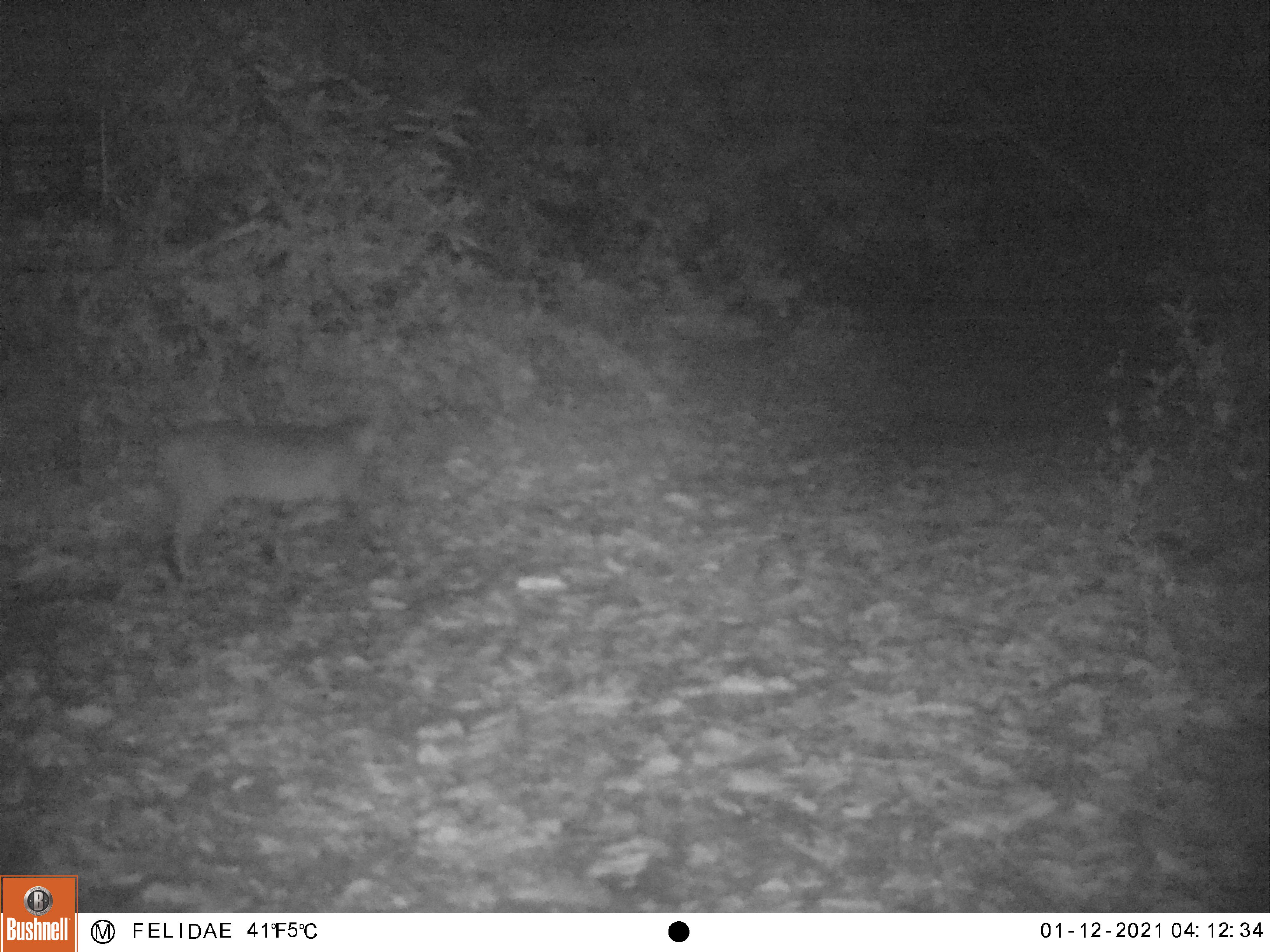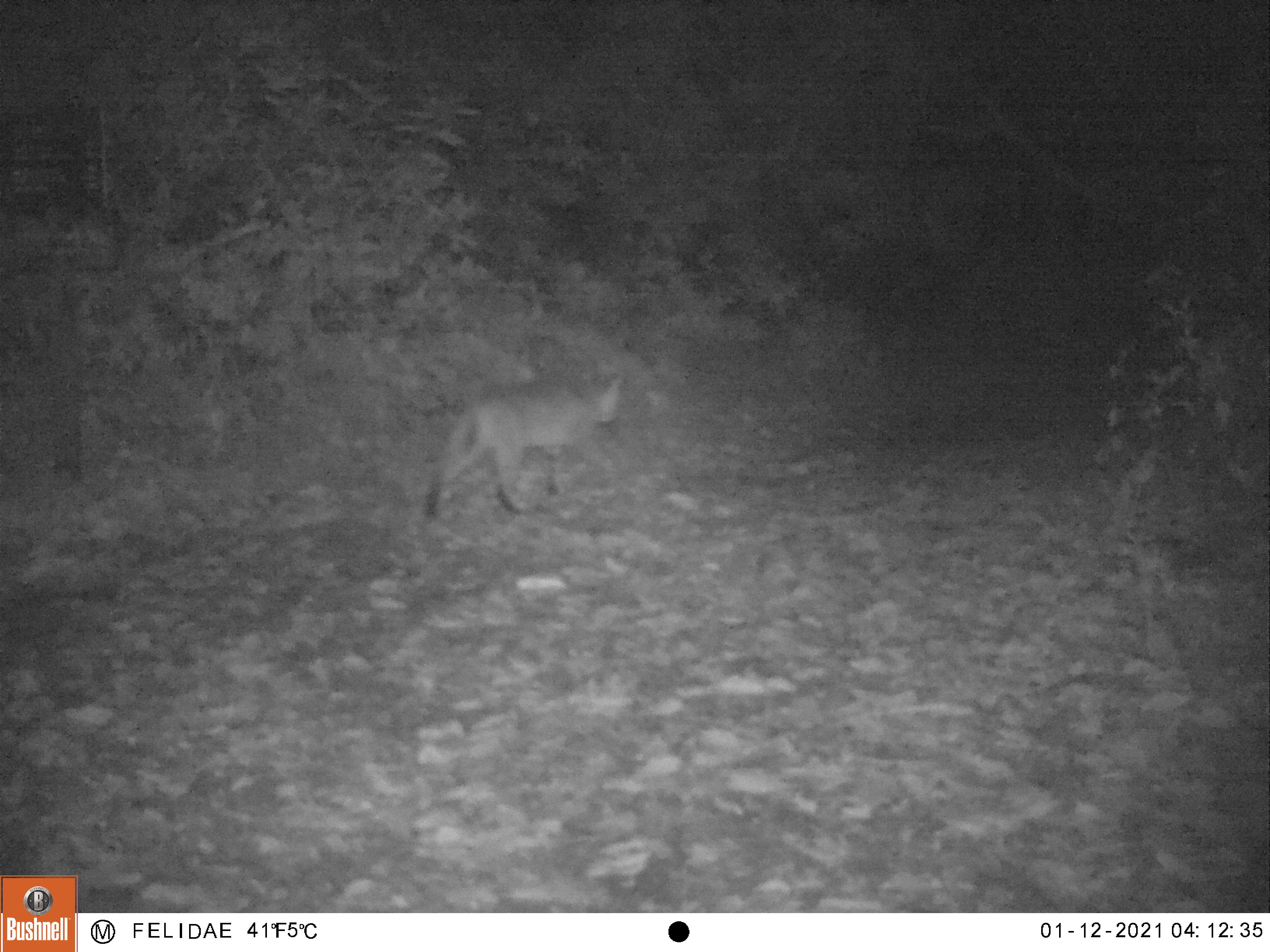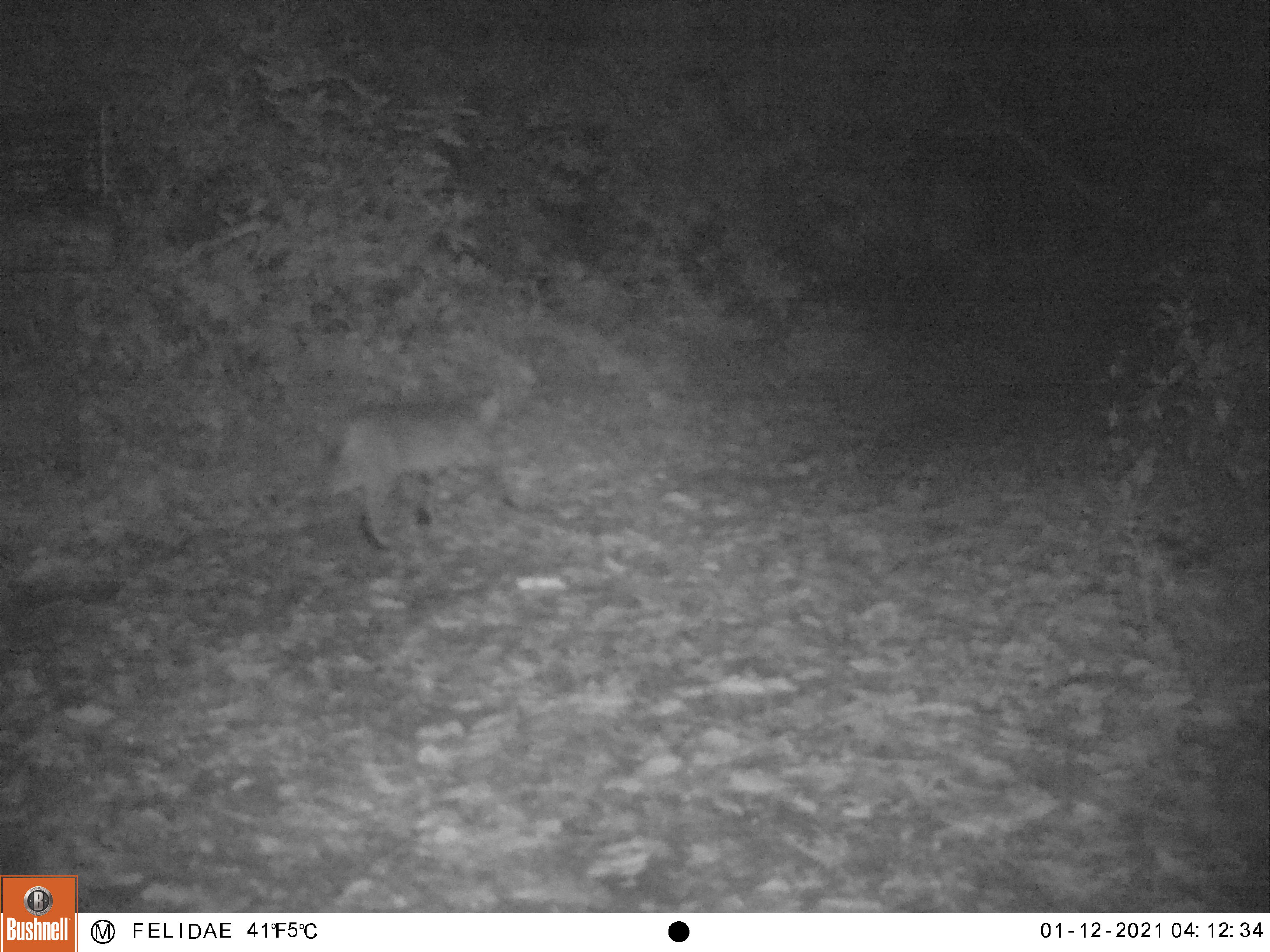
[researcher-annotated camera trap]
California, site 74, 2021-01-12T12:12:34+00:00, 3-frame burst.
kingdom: Animalia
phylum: Chordata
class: Mammalia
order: Carnivora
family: Felidae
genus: Lynx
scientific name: Lynx rufus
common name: bobcat